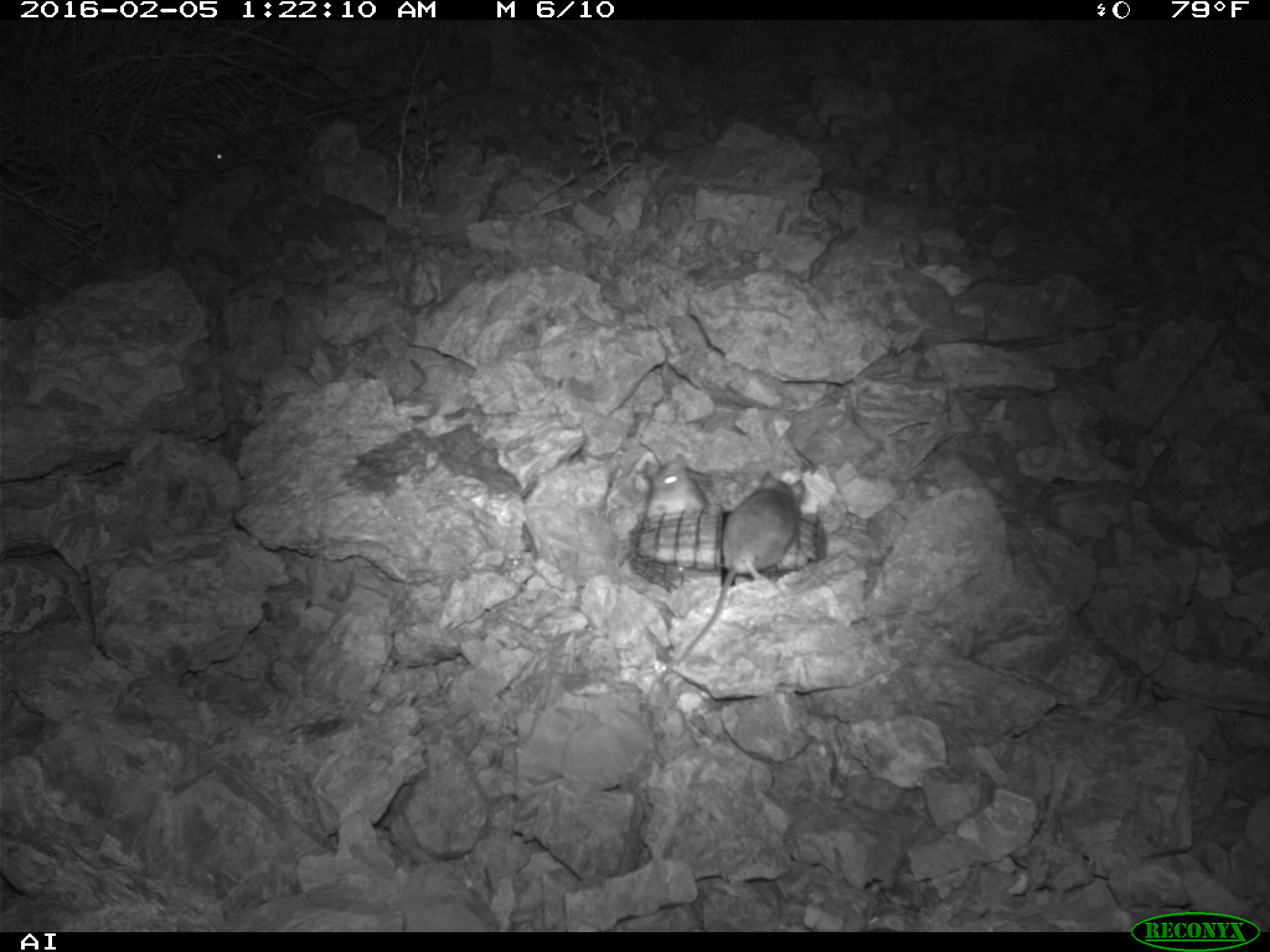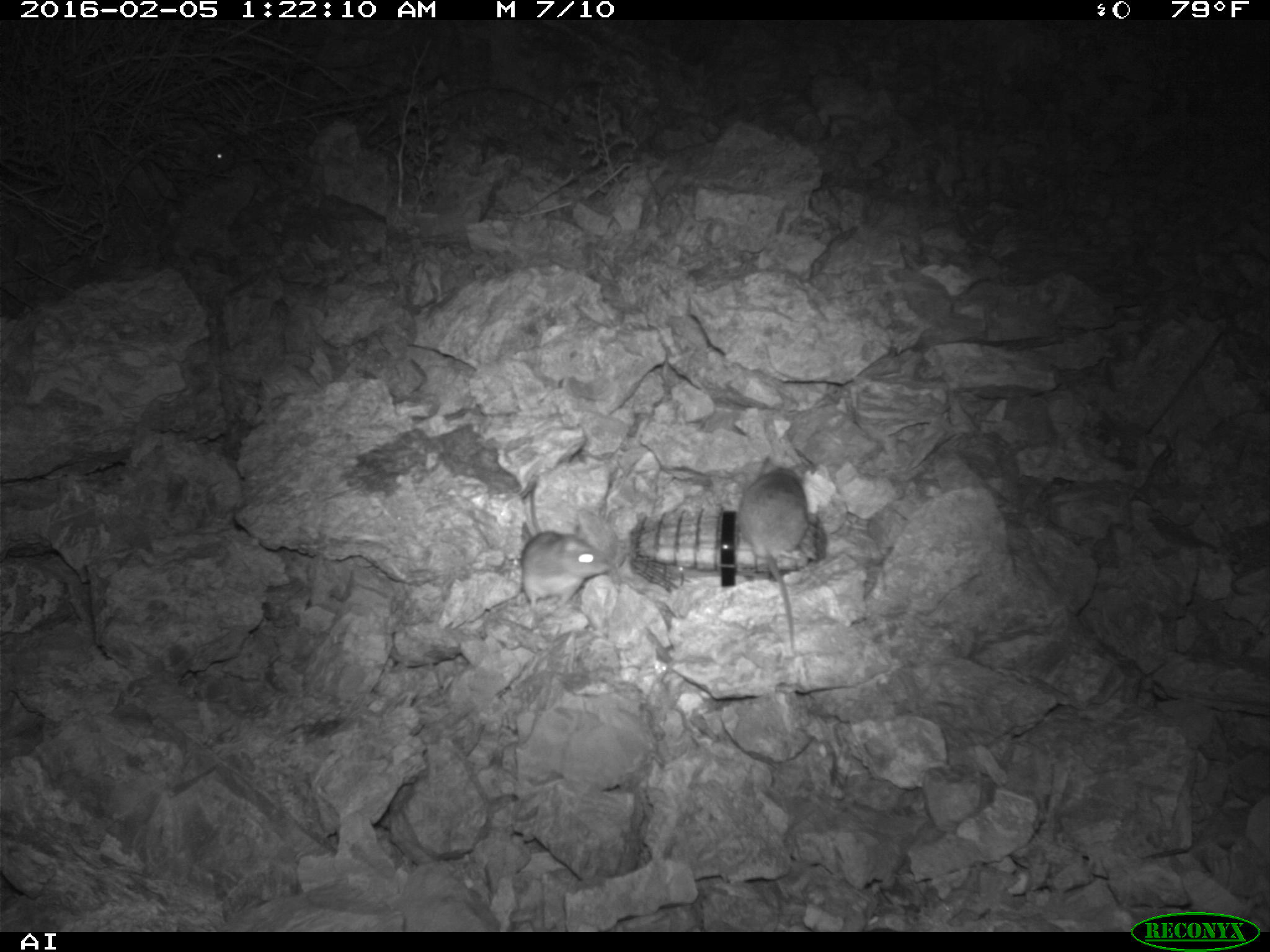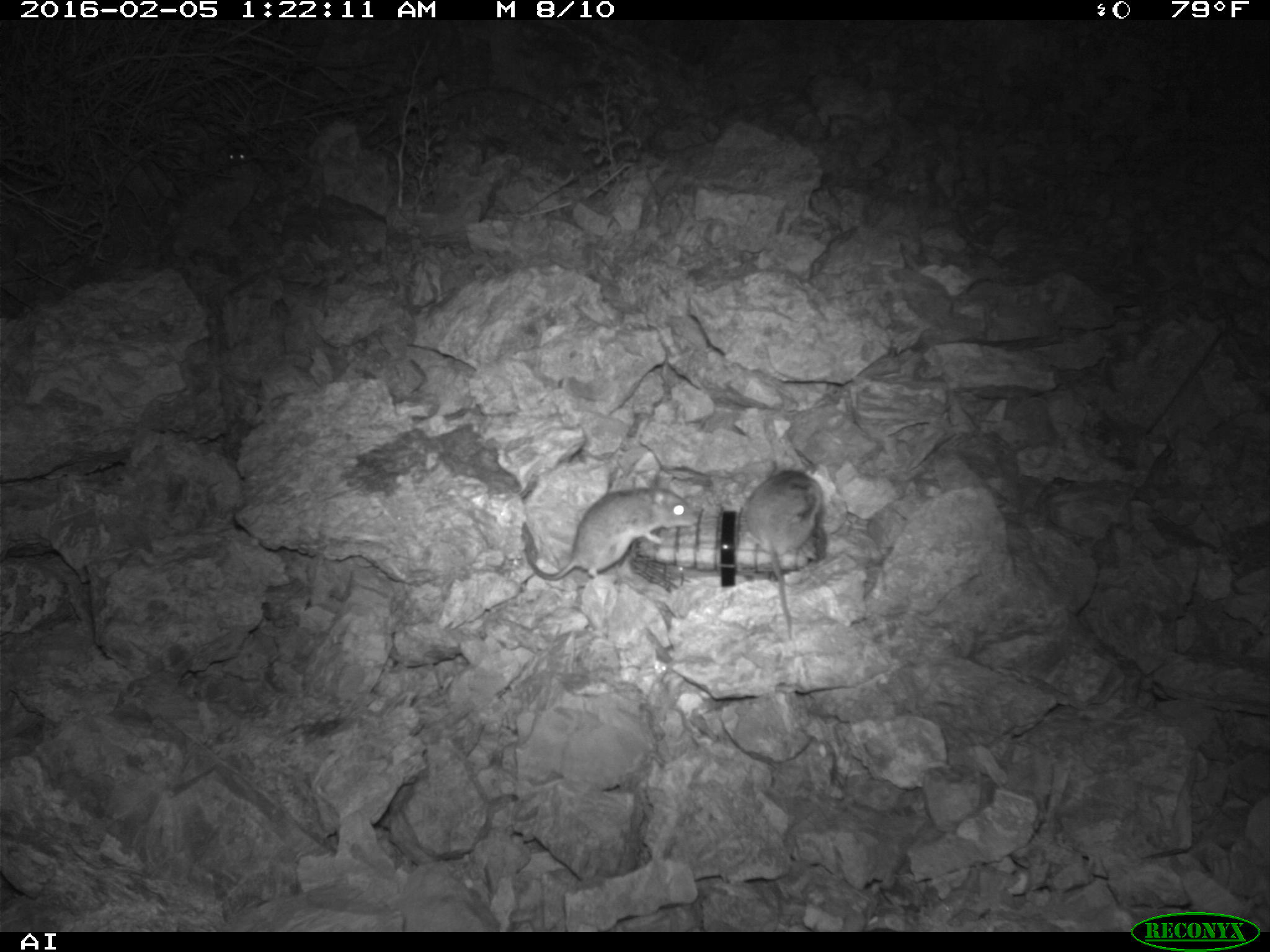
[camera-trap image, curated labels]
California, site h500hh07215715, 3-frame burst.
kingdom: Animalia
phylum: Chordata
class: Mammalia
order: Rodentia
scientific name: Rodentia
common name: rodent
Rodent (Rodentia).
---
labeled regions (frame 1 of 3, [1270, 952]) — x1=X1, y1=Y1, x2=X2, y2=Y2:
rodent: x1=677, y1=469, x2=804, y2=665; x1=644, y1=453, x2=724, y2=515; x1=208, y1=145, x2=230, y2=170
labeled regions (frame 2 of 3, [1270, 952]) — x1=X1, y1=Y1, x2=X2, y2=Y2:
rodent: x1=732, y1=453, x2=809, y2=651; x1=518, y1=473, x2=612, y2=613; x1=208, y1=144, x2=229, y2=165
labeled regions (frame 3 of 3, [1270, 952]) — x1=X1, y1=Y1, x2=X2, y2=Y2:
rodent: x1=524, y1=477, x2=696, y2=580; x1=744, y1=470, x2=822, y2=640; x1=226, y1=139, x2=252, y2=164